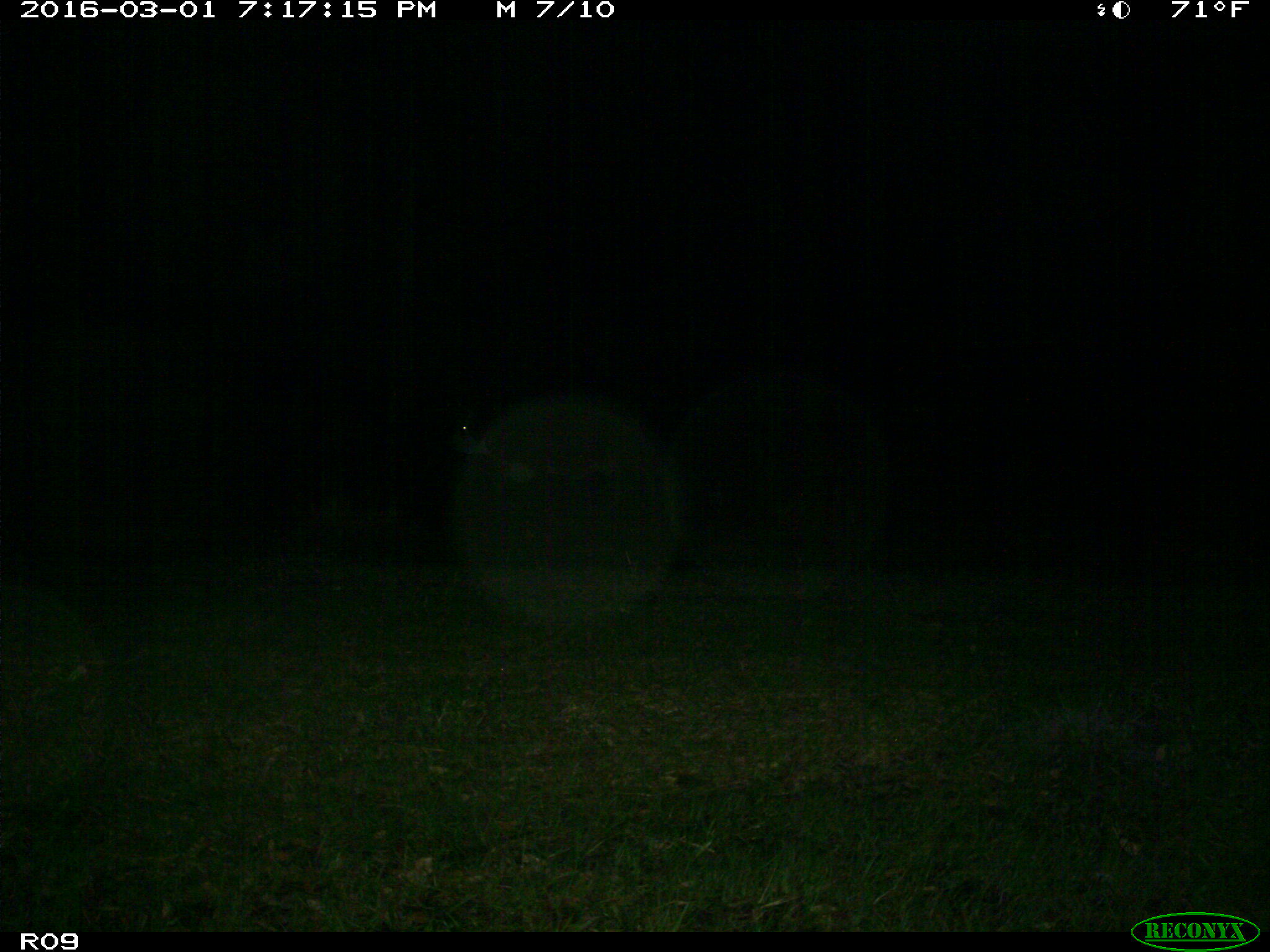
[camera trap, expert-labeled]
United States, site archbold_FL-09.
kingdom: Animalia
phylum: Chordata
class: Mammalia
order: Artiodactyla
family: Bovidae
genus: Bos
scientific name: Bos taurus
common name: domestic cow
Bos taurus (domestic cow).